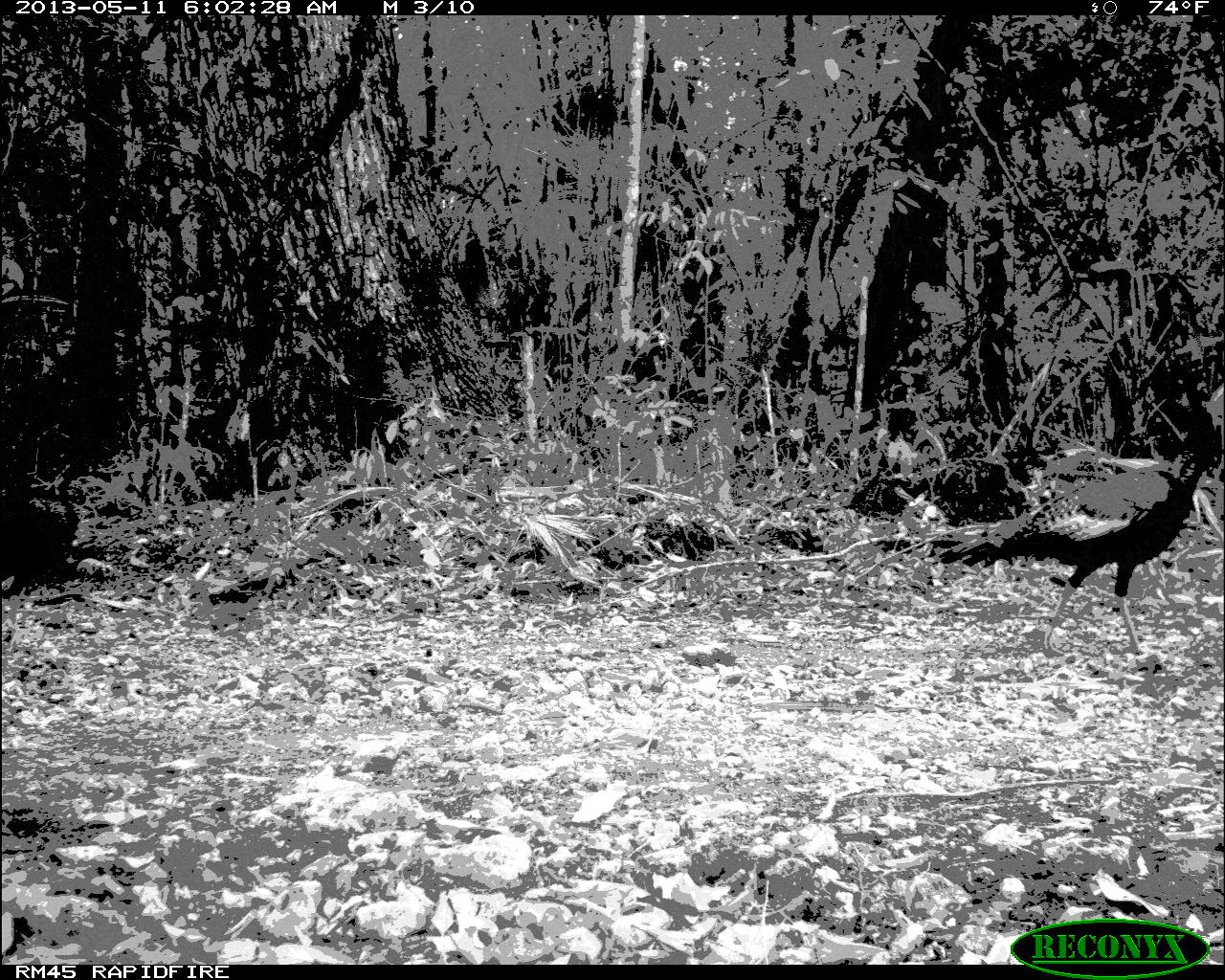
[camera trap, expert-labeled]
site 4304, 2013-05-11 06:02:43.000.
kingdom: Animalia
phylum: Chordata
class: Aves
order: Galliformes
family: Phasianidae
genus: Meleagris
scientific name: Meleagris ocellata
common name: ocellated turkey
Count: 3.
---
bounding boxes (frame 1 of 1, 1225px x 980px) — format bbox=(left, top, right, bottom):
meleagris ocellata: bbox=(873, 429, 1217, 654)